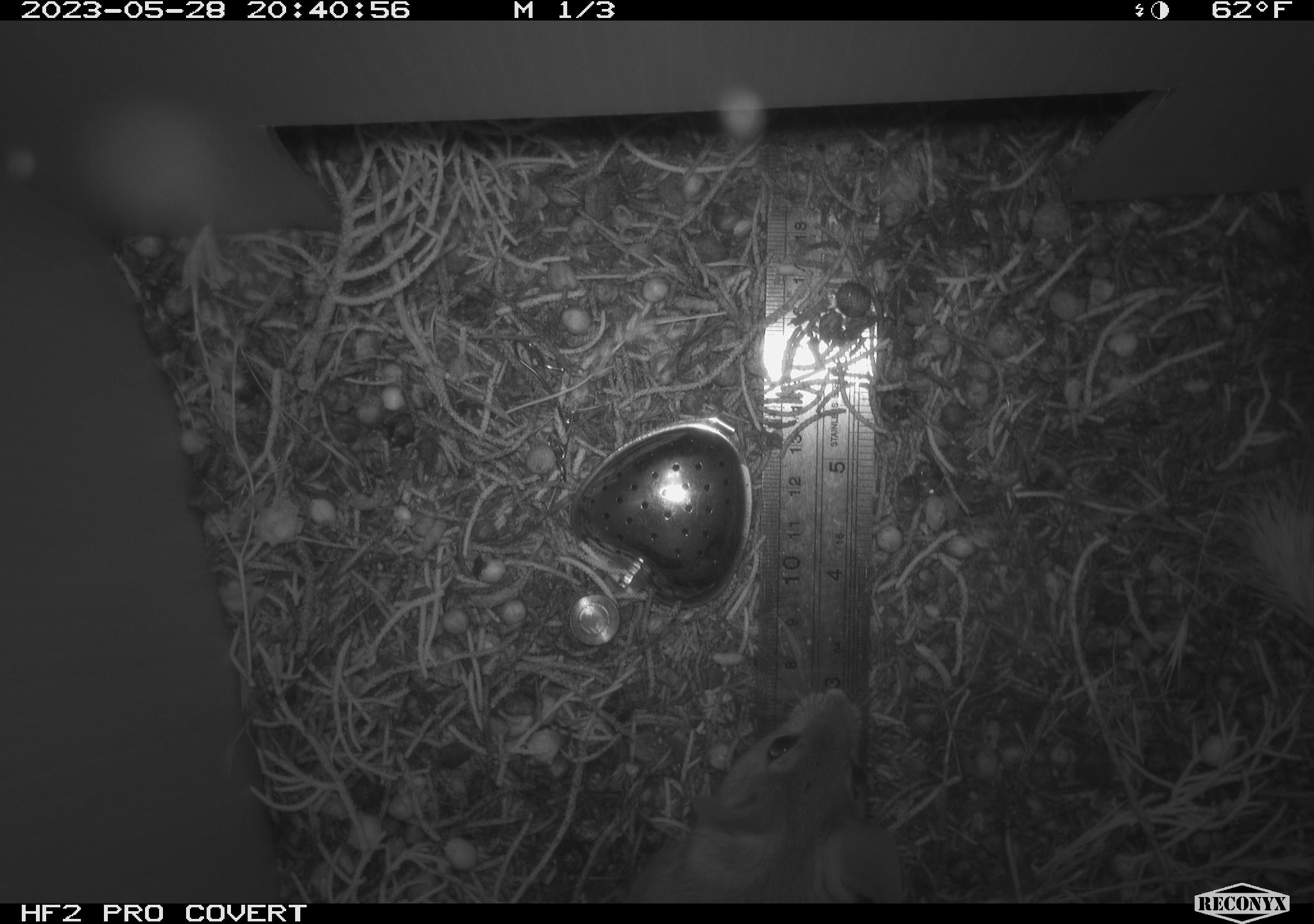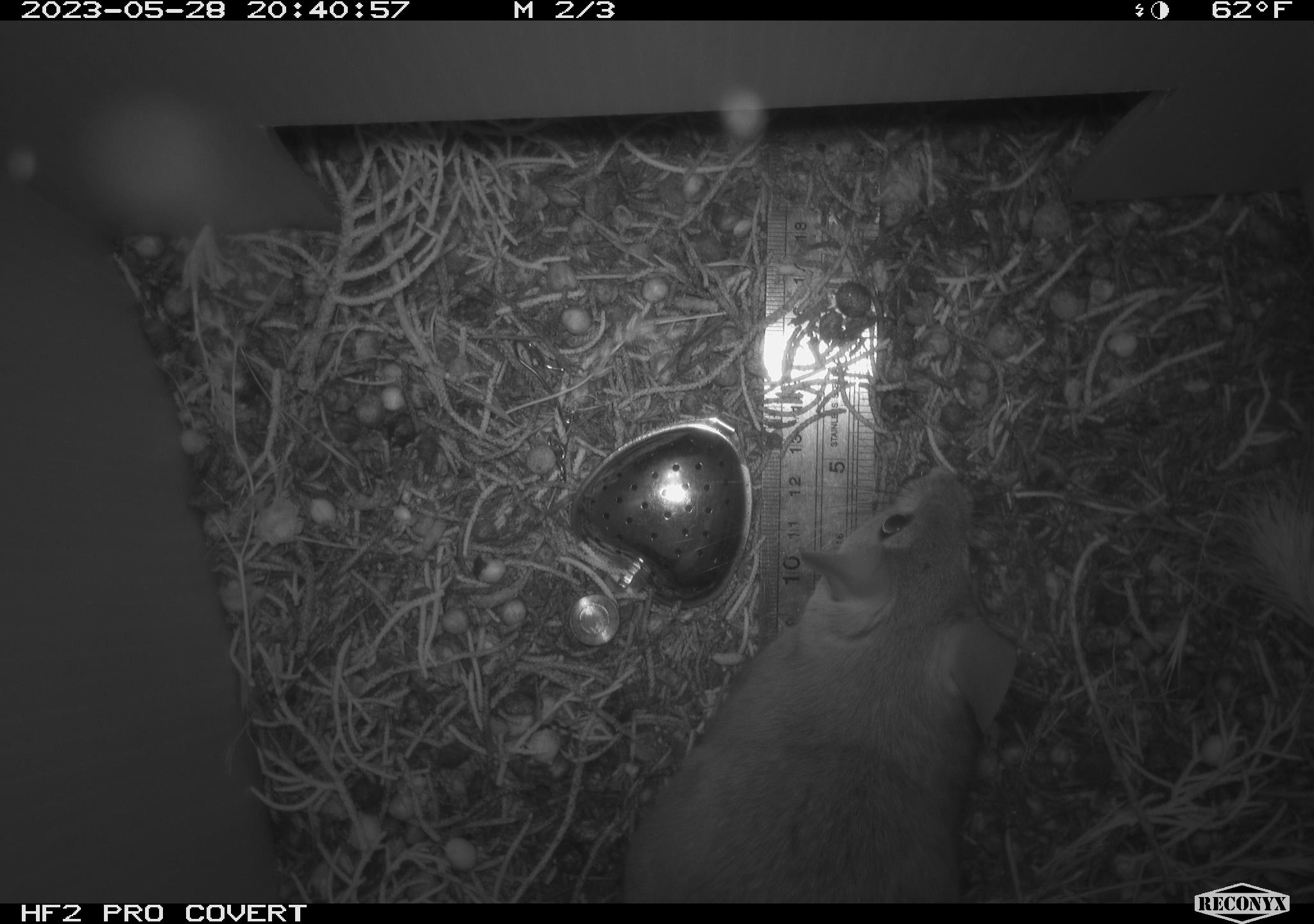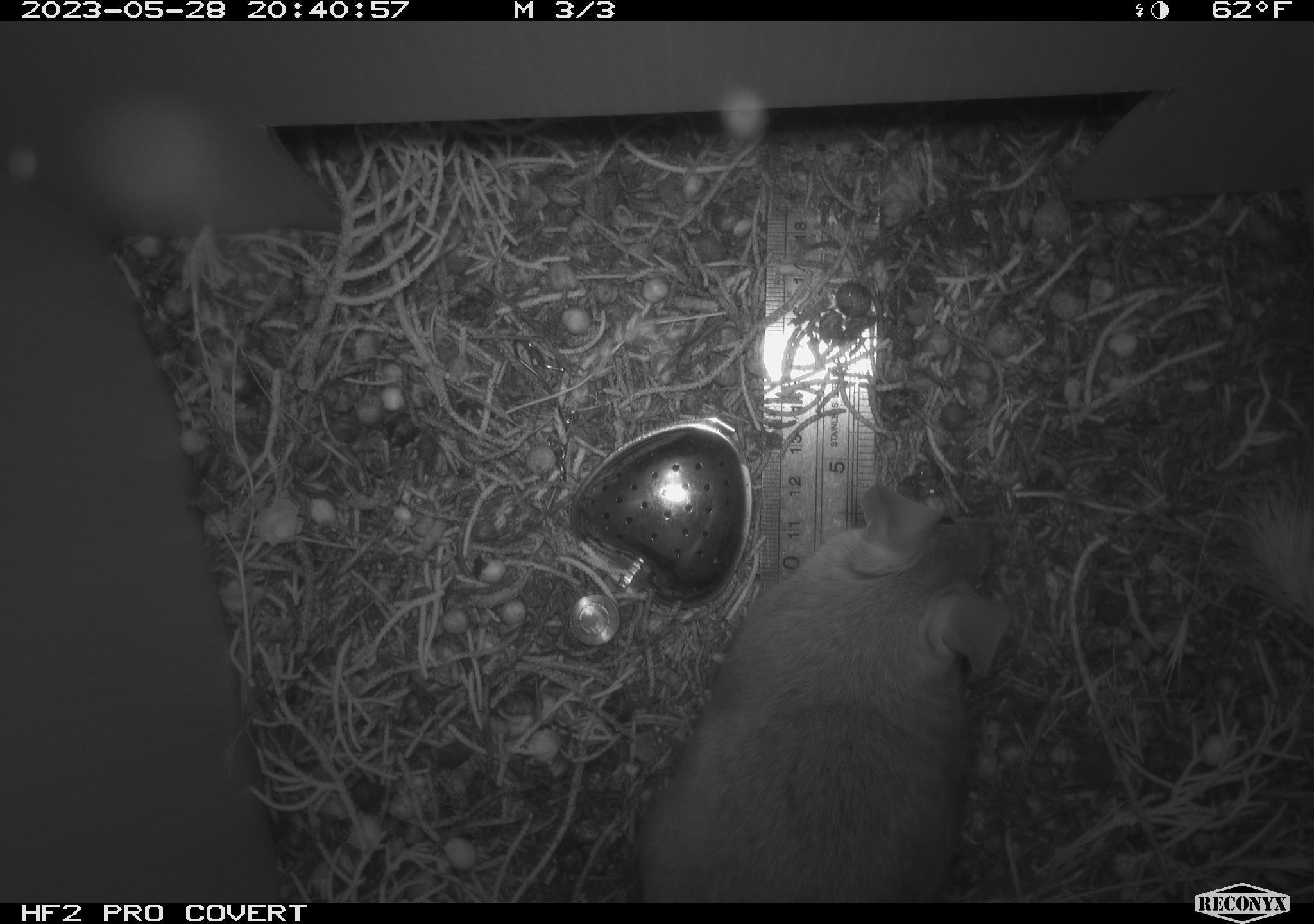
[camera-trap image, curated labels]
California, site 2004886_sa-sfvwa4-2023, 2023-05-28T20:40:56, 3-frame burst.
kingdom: Animalia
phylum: Chordata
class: Mammalia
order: Rodentia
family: Cricetidae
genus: Neotoma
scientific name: Neotoma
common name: pack rat or woodrat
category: neotoma species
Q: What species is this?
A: Neotoma species (pack rat or woodrat) (Neotoma).